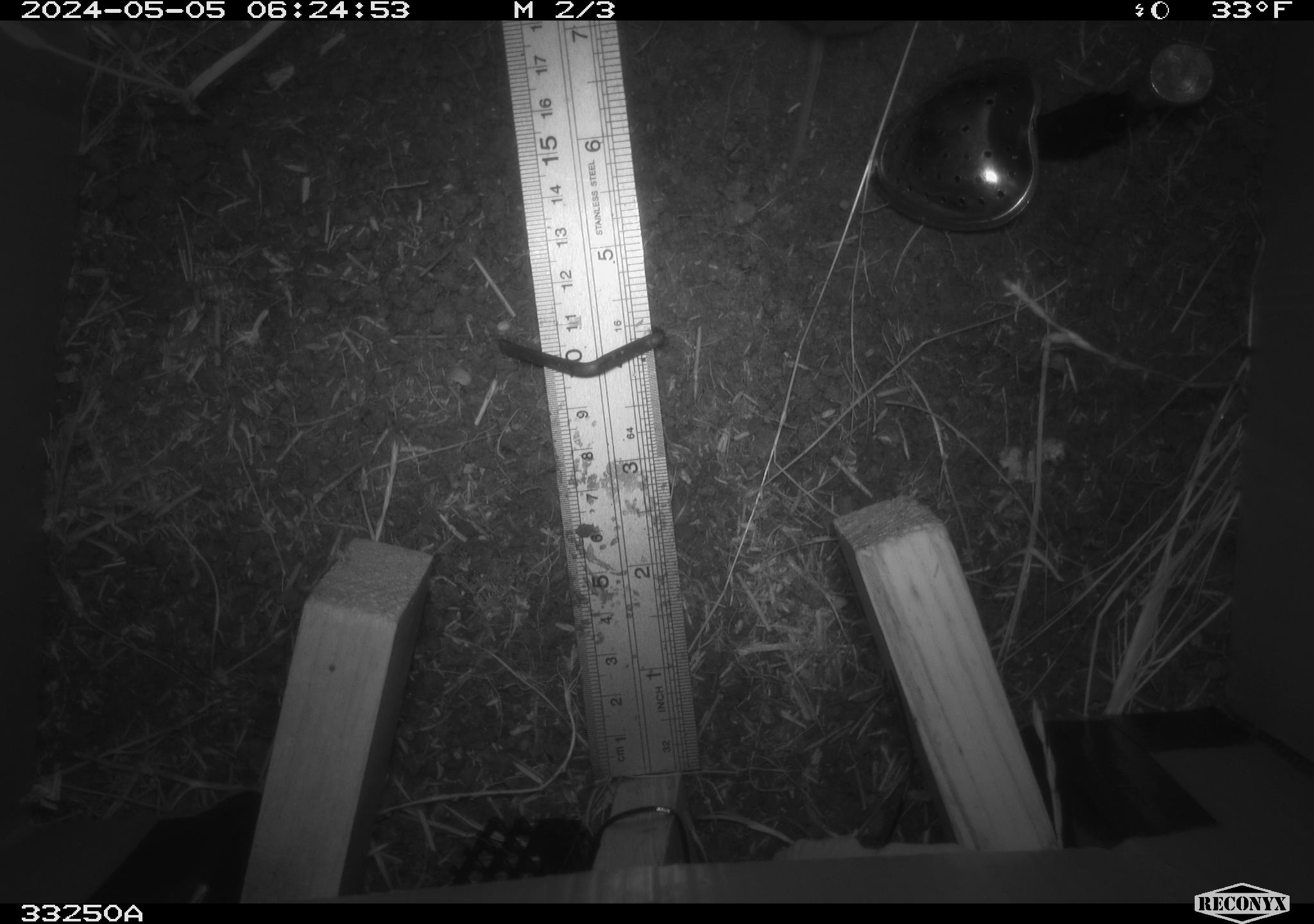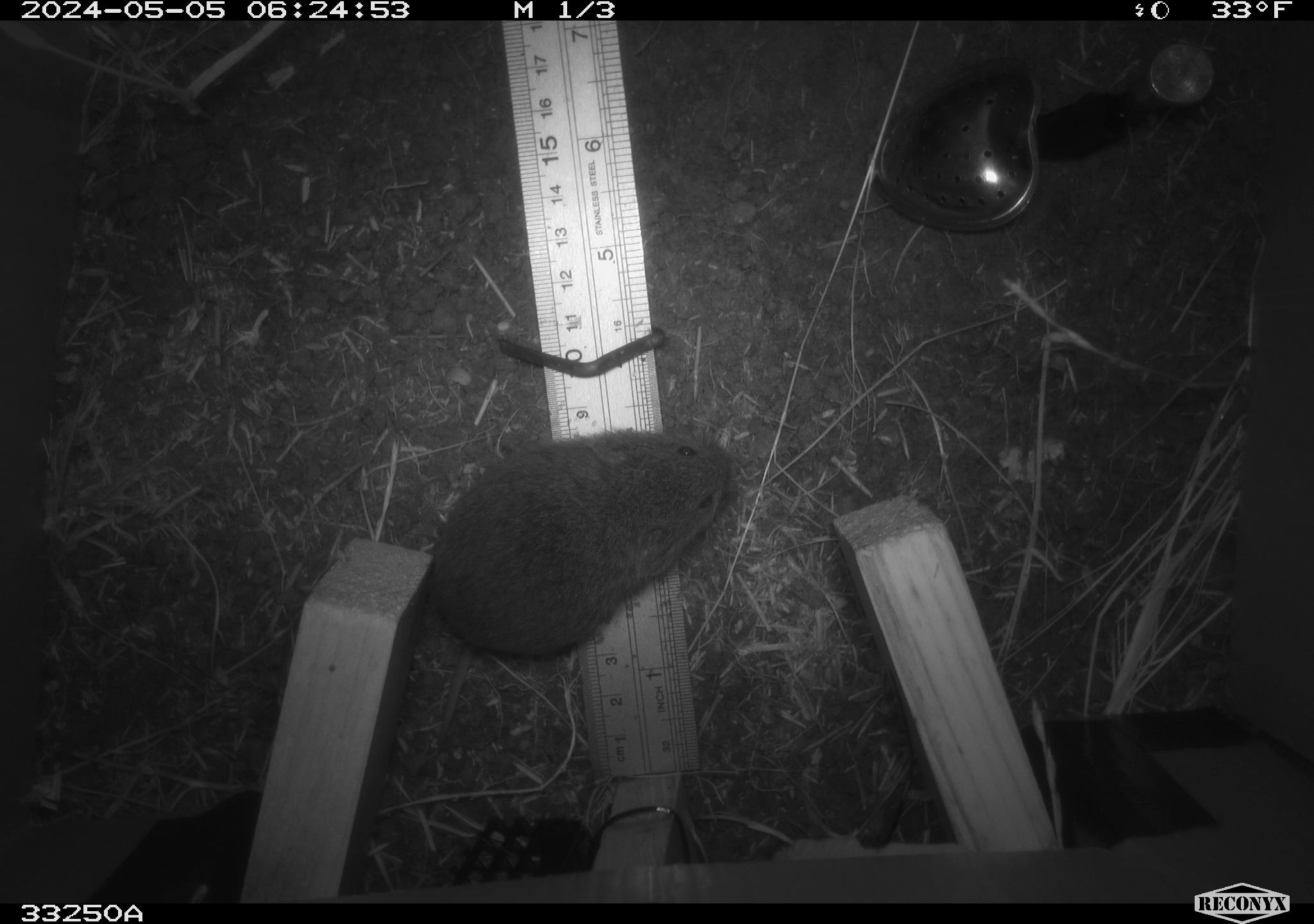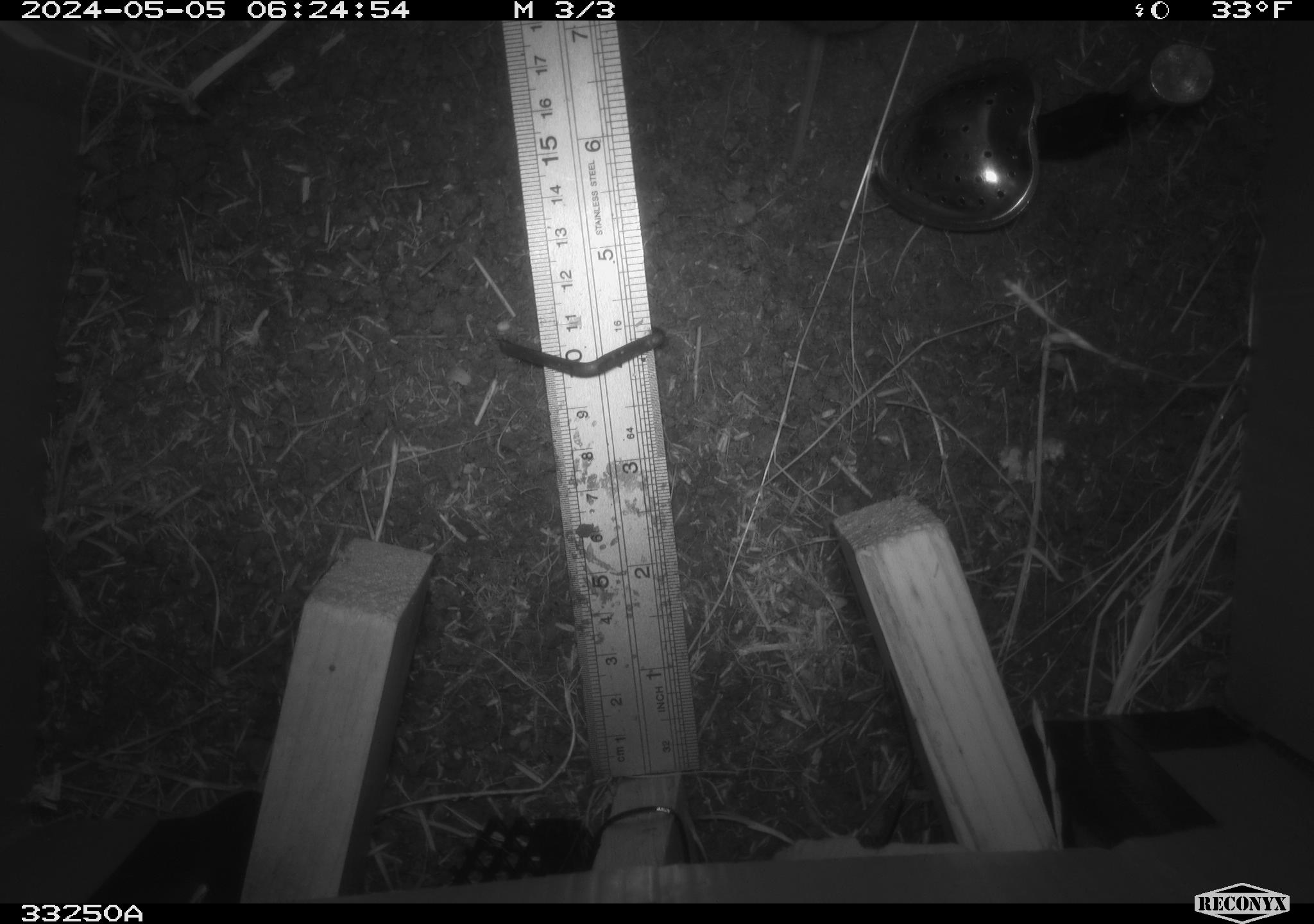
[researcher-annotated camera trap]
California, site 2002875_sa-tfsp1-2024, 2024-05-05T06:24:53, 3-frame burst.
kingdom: Animalia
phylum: Chordata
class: Mammalia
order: Rodentia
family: Cricetidae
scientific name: Arvicolinae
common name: voles, lemmings, and muskrats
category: arvicolinae subfamily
Arvicolinae subfamily (voles, lemmings, and muskrats) (Arvicolinae).